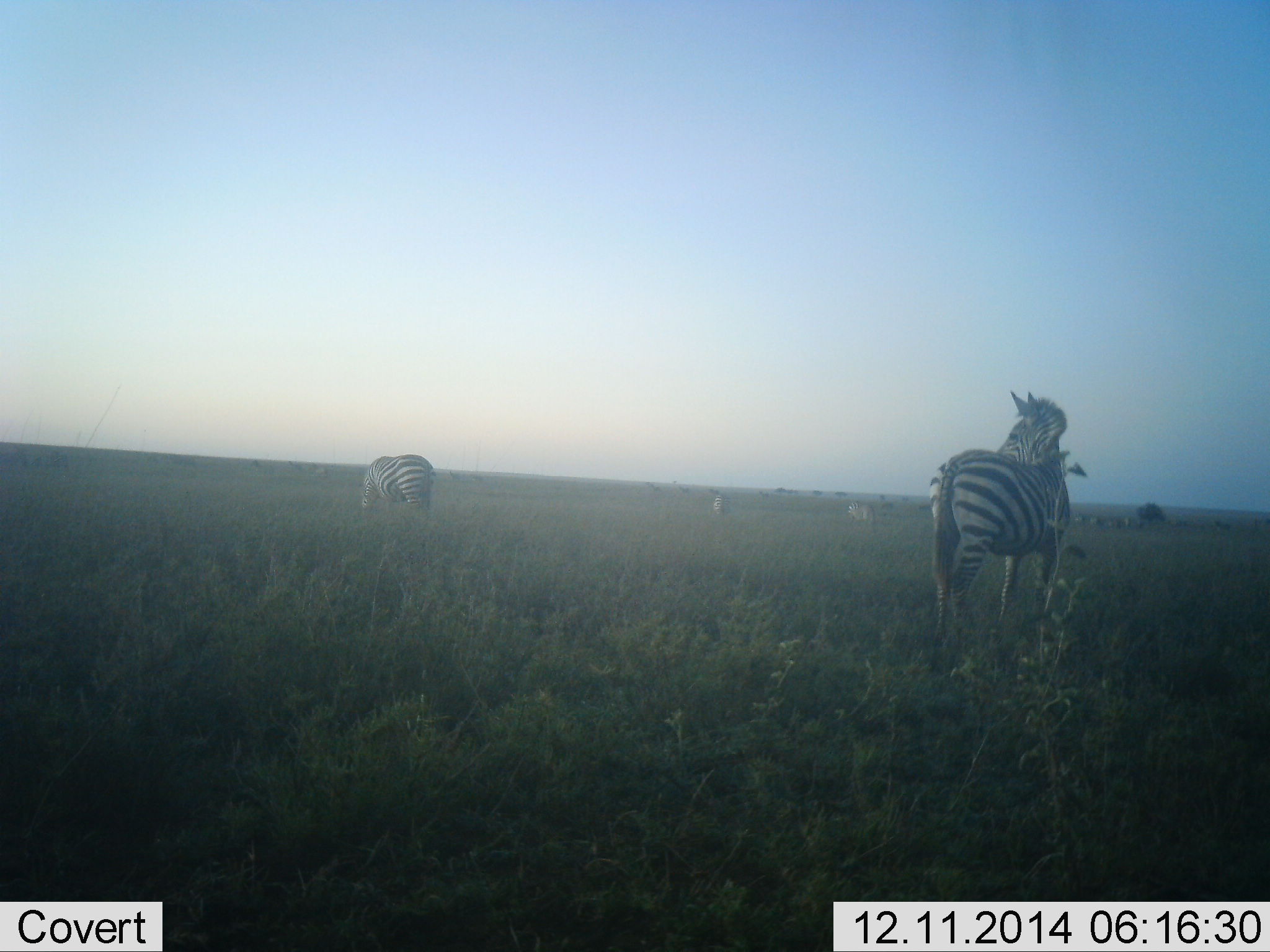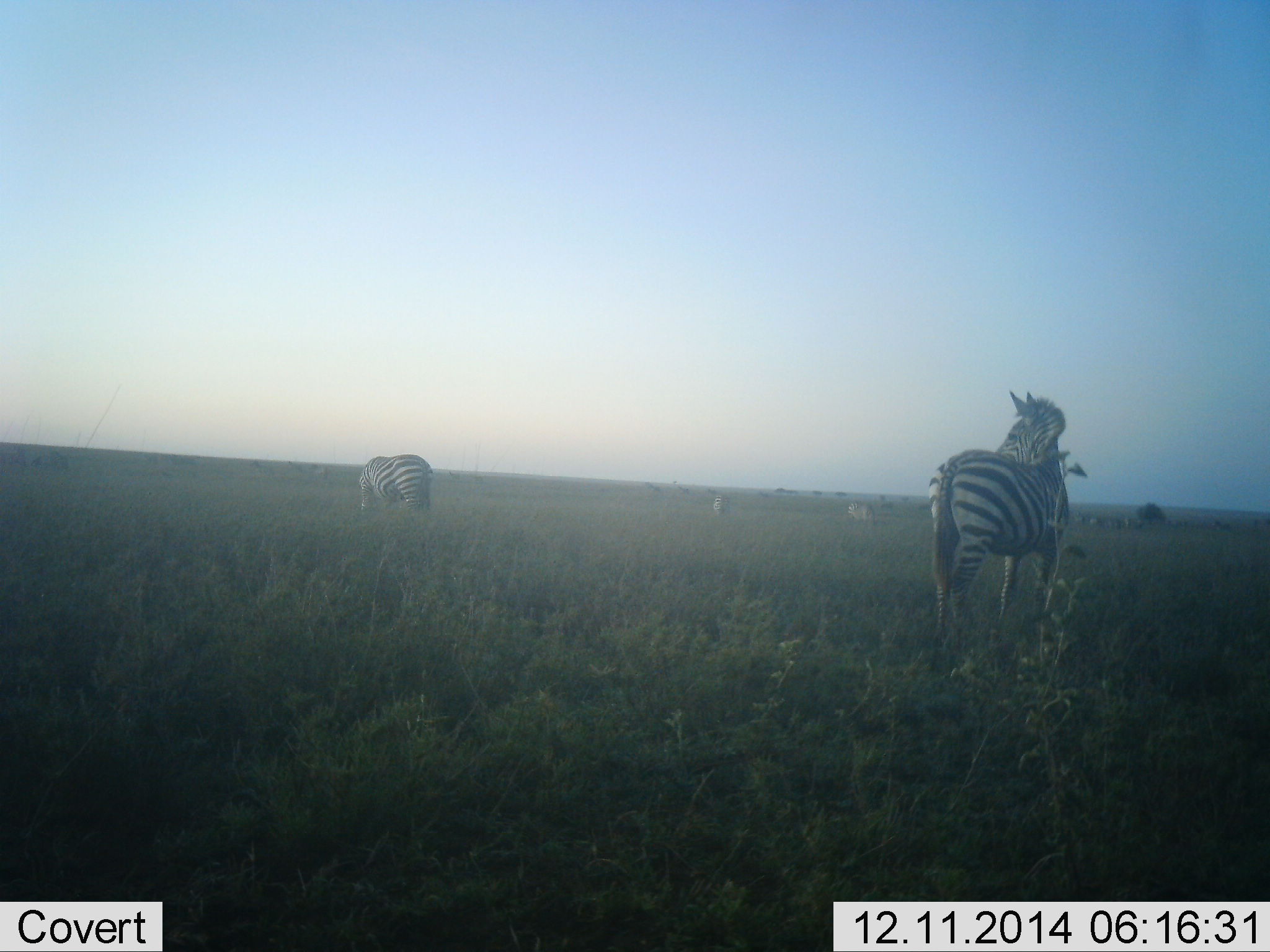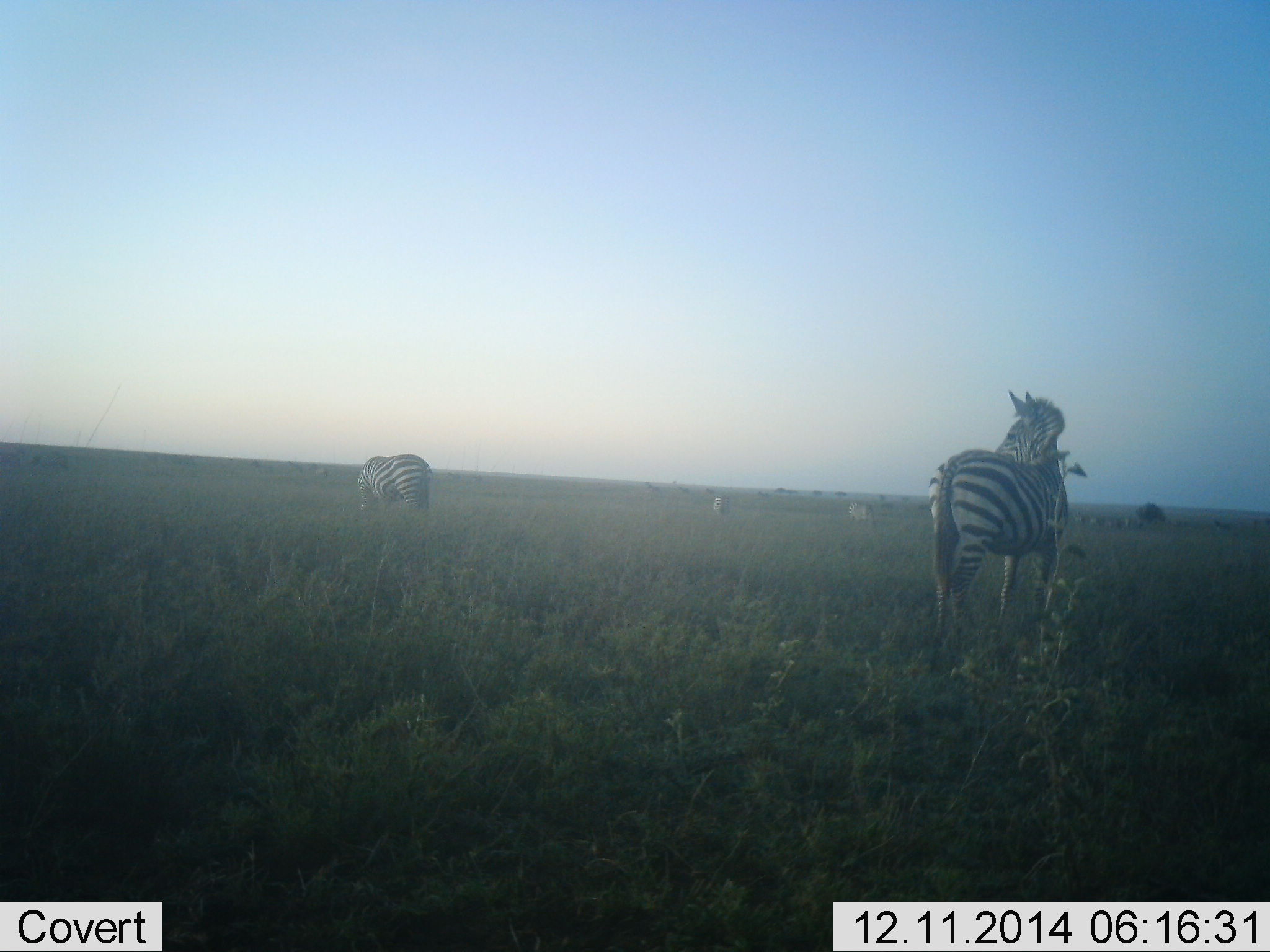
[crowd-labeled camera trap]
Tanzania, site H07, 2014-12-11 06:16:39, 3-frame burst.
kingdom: Animalia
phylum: Chordata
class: Mammalia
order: Perissodactyla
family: Equidae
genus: Equus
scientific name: Equus quagga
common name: plains zebra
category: zebra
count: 4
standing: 90%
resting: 10%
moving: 10%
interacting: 0%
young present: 0%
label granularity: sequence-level